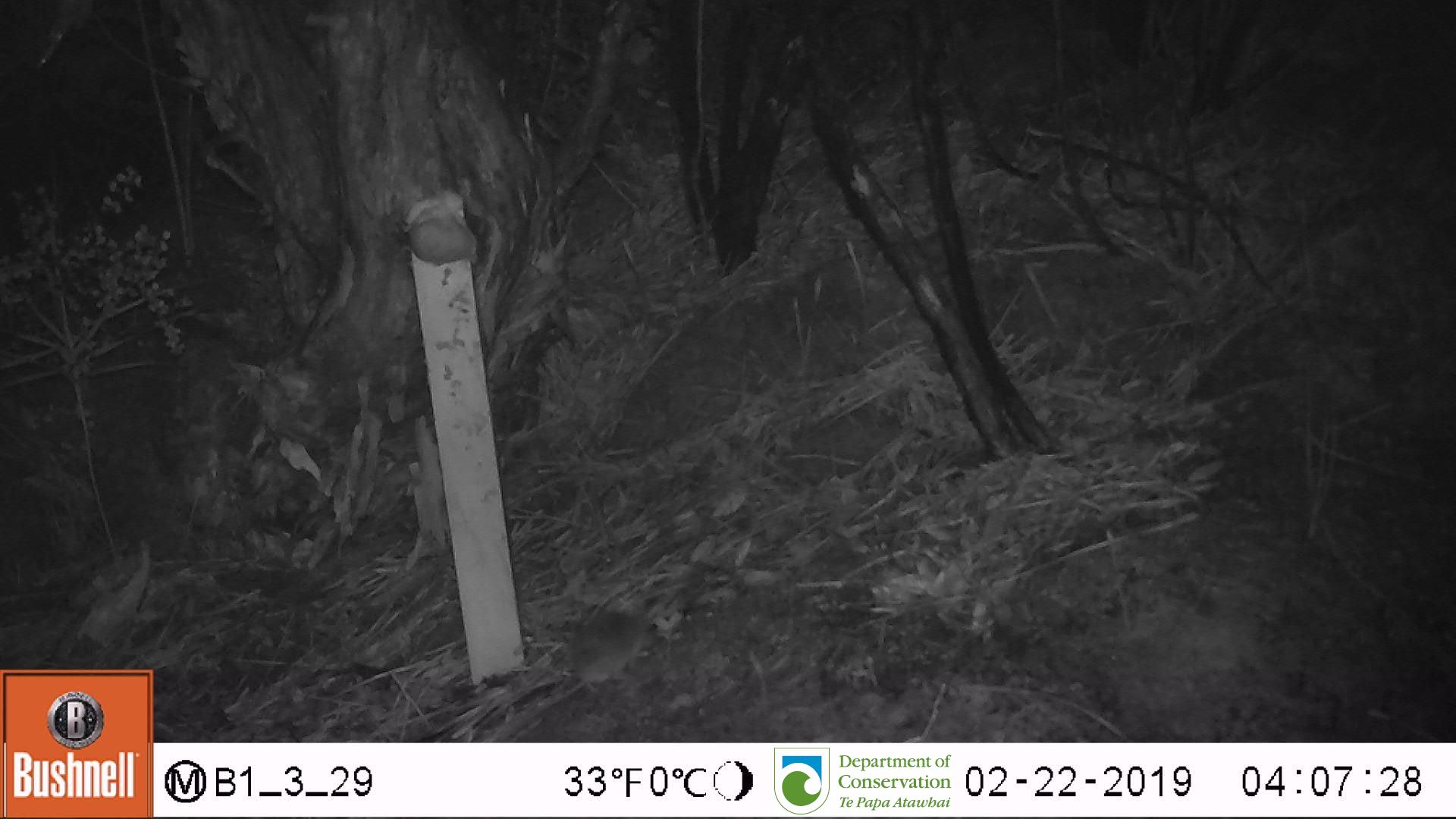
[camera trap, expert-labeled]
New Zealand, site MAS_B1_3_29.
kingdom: Animalia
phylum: Chordata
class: Mammalia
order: Rodentia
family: Muridae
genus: Mus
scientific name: Mus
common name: mouse